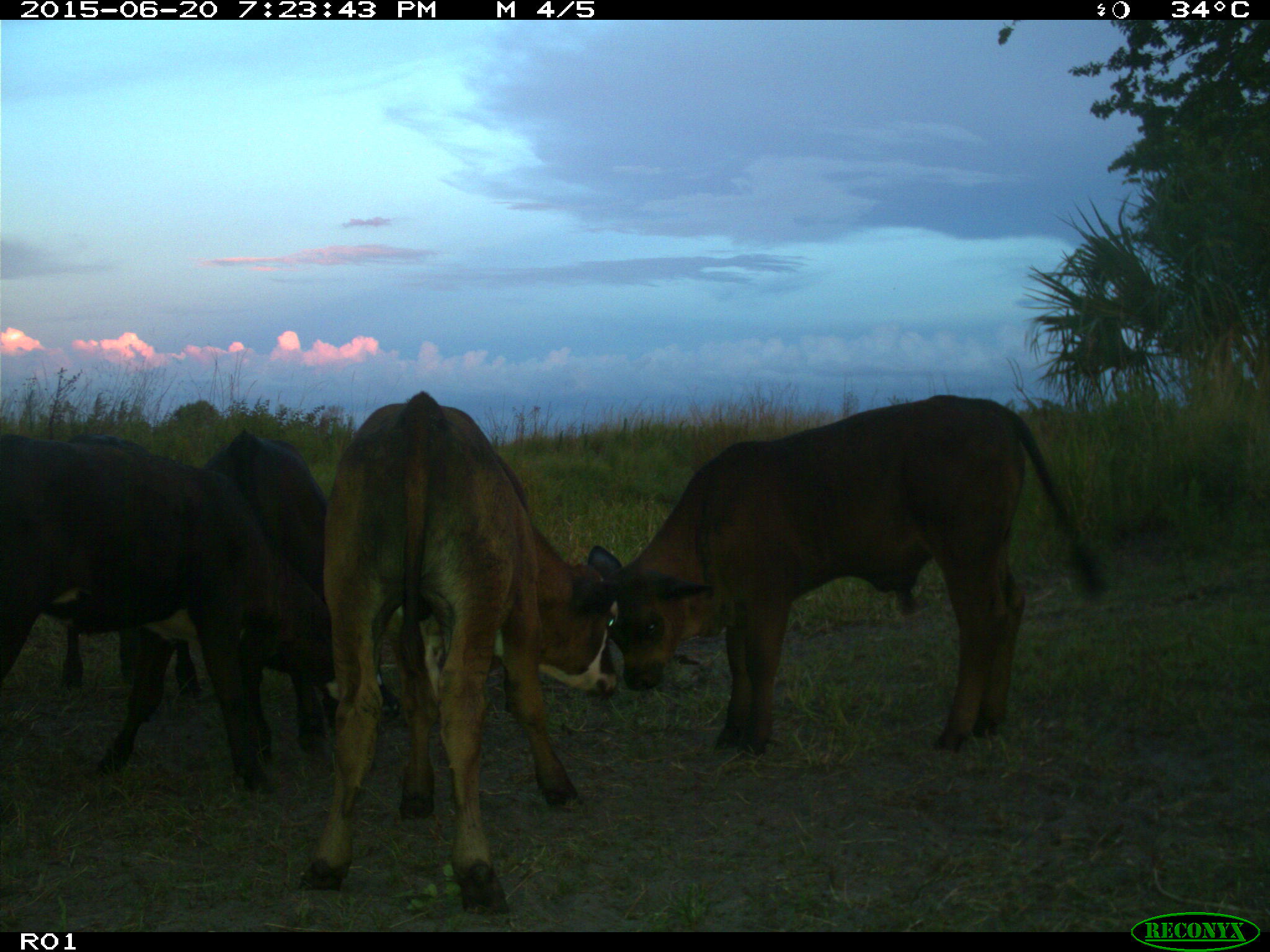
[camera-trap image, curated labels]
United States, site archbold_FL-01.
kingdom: Animalia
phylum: Chordata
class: Mammalia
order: Artiodactyla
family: Bovidae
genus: Bos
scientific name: Bos taurus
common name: domestic cow